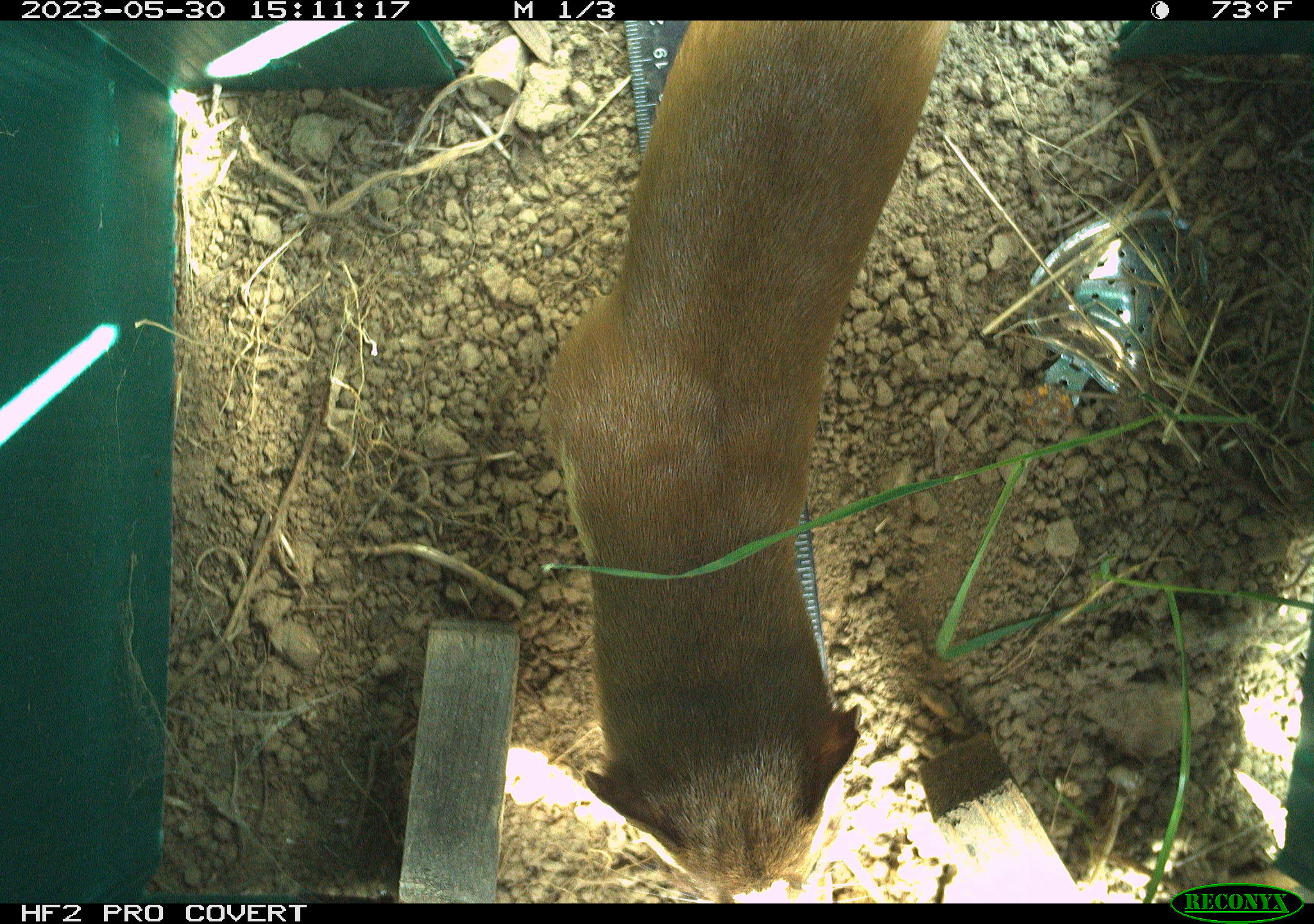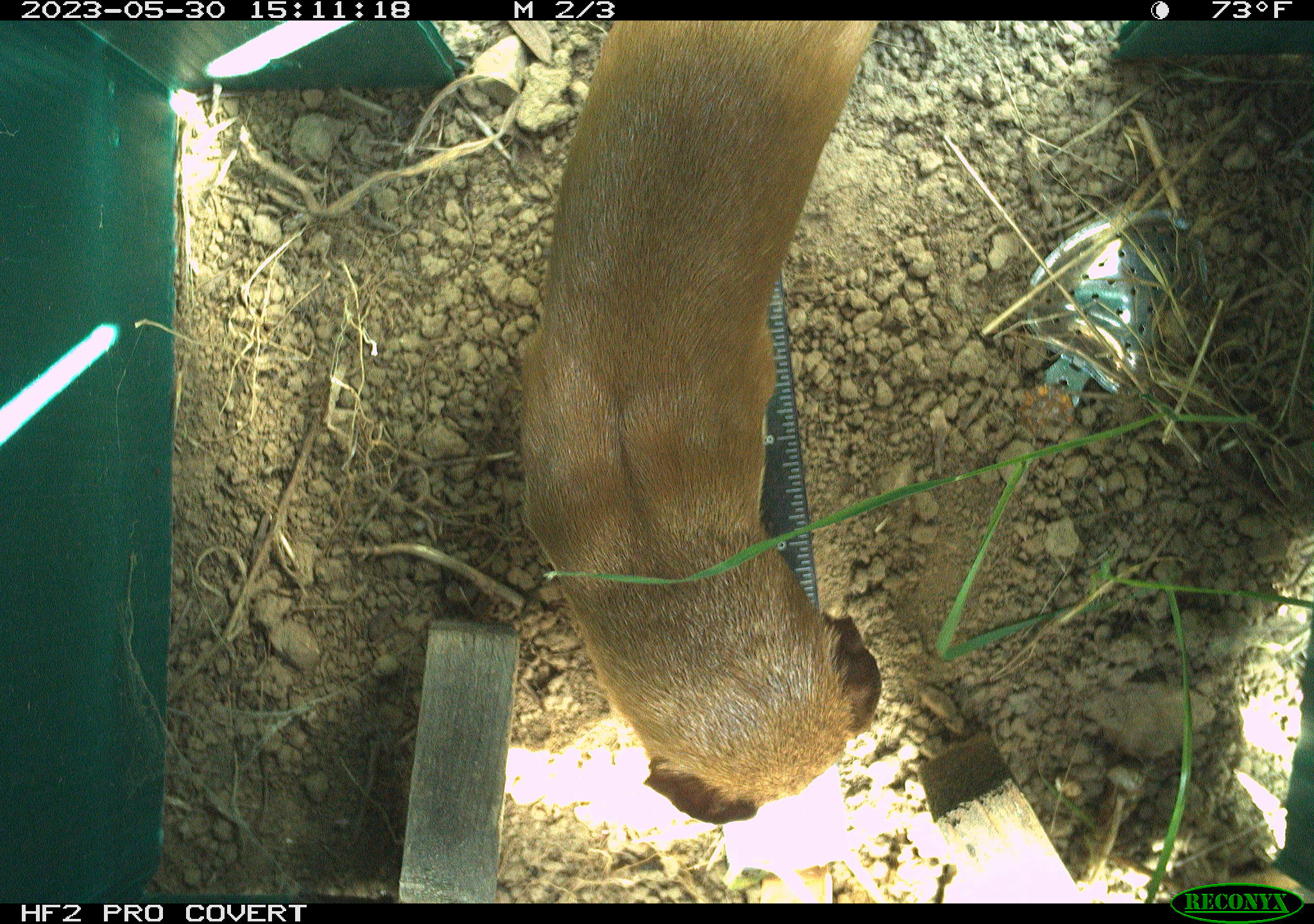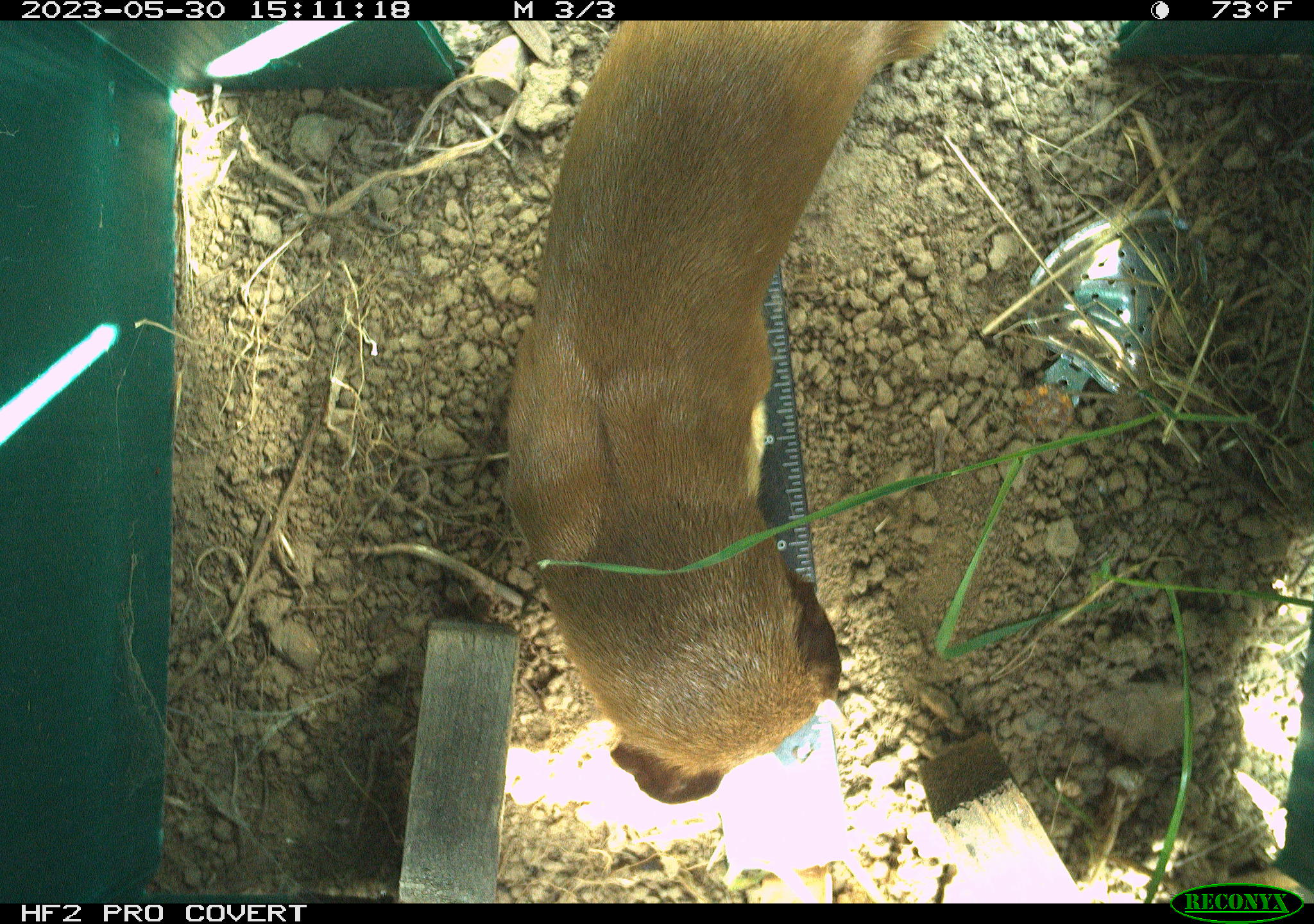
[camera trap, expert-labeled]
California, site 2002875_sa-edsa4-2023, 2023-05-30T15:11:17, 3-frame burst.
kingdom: Animalia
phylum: Chordata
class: Mammalia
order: Carnivora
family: Mustelidae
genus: Neogale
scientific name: Neogale frenata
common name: long-tailed weasel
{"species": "long-tailed weasel (Neogale frenata)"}